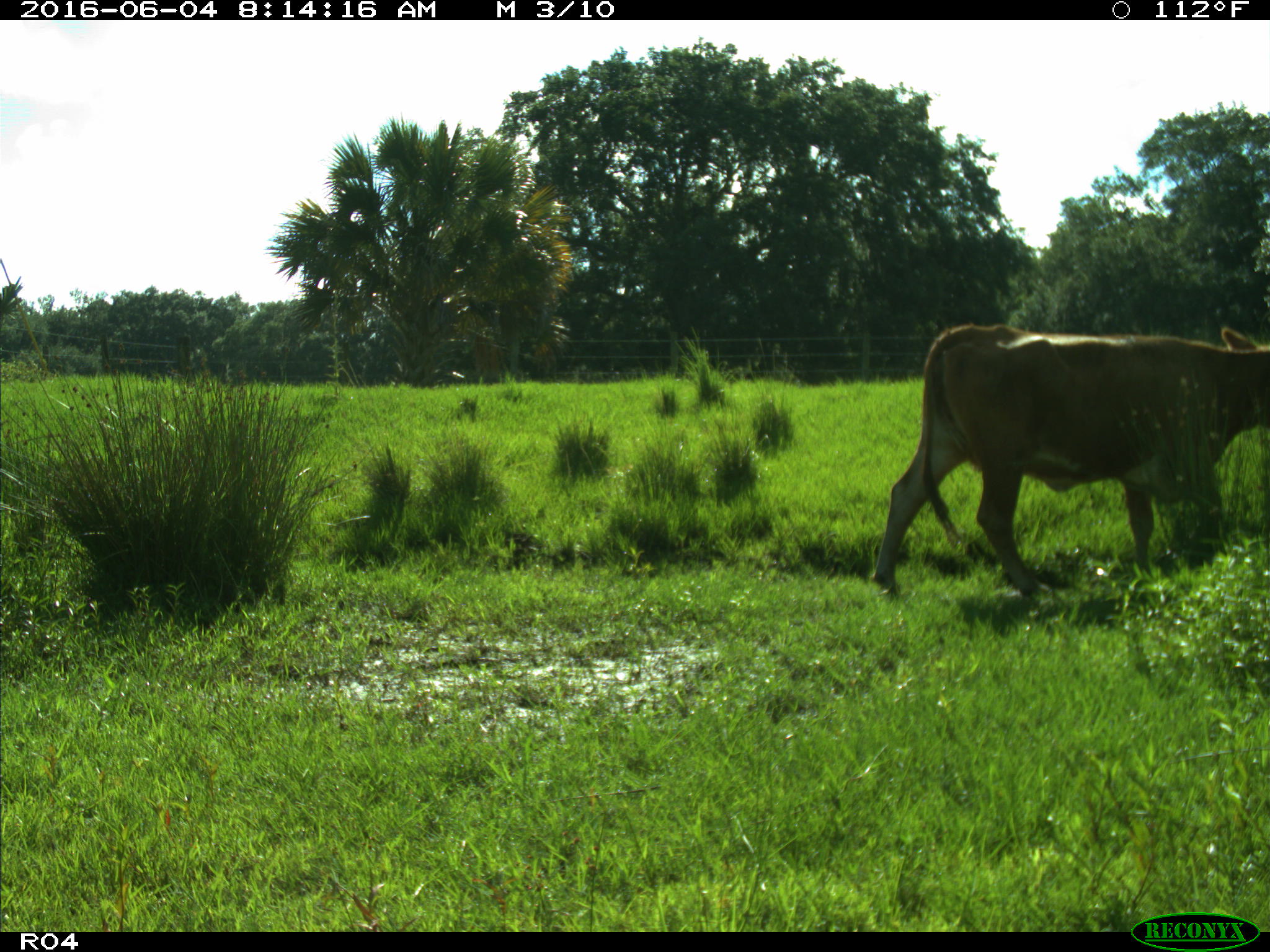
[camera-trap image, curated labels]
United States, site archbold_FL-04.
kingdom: Animalia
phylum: Chordata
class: Mammalia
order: Artiodactyla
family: Bovidae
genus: Bos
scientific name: Bos taurus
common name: domestic cow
Bos taurus (domestic cow).